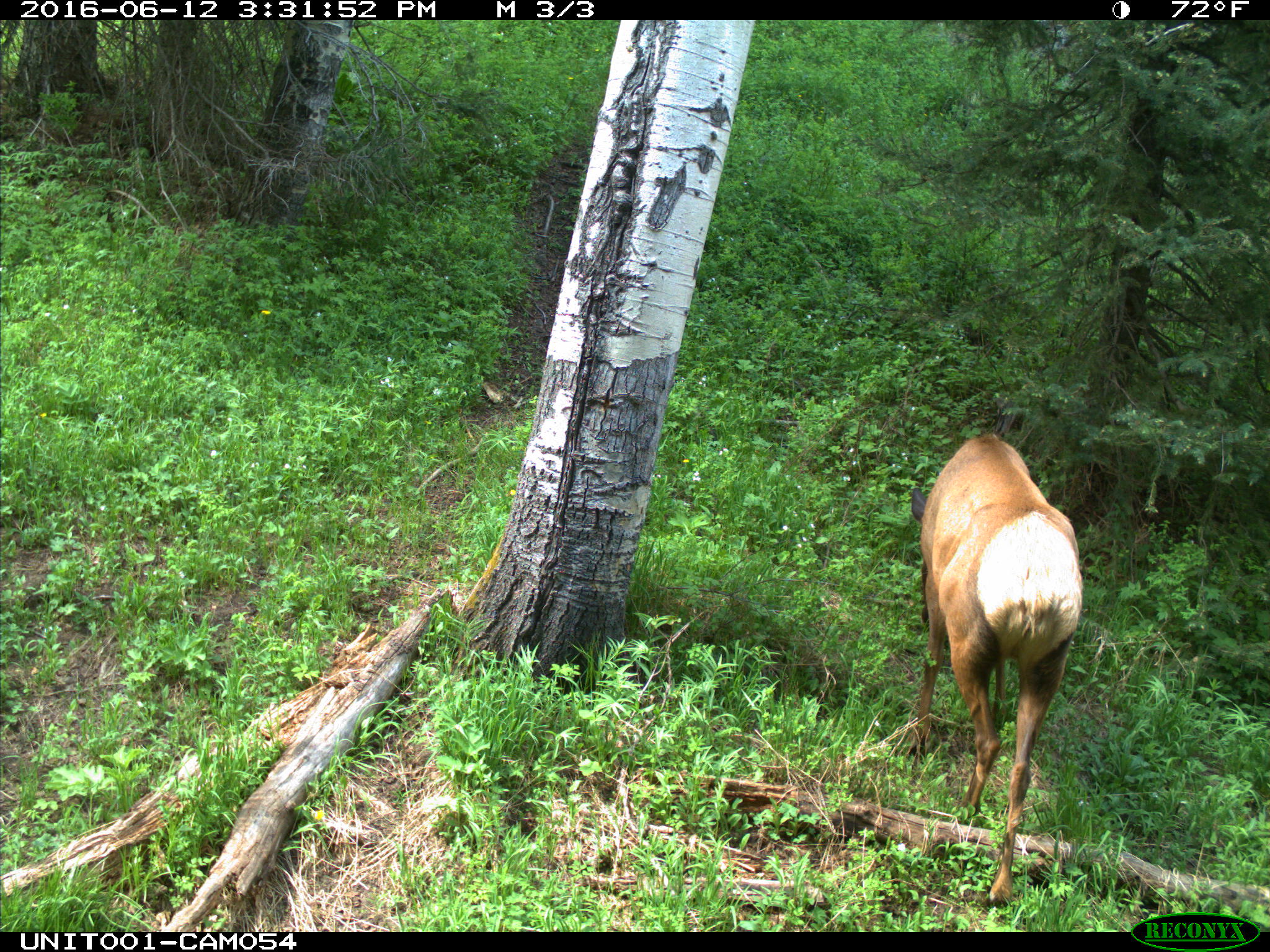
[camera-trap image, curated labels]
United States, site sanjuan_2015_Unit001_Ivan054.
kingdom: Animalia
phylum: Chordata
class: Mammalia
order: Artiodactyla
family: Cervidae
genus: Cervus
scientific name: Cervus elaphus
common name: red deer